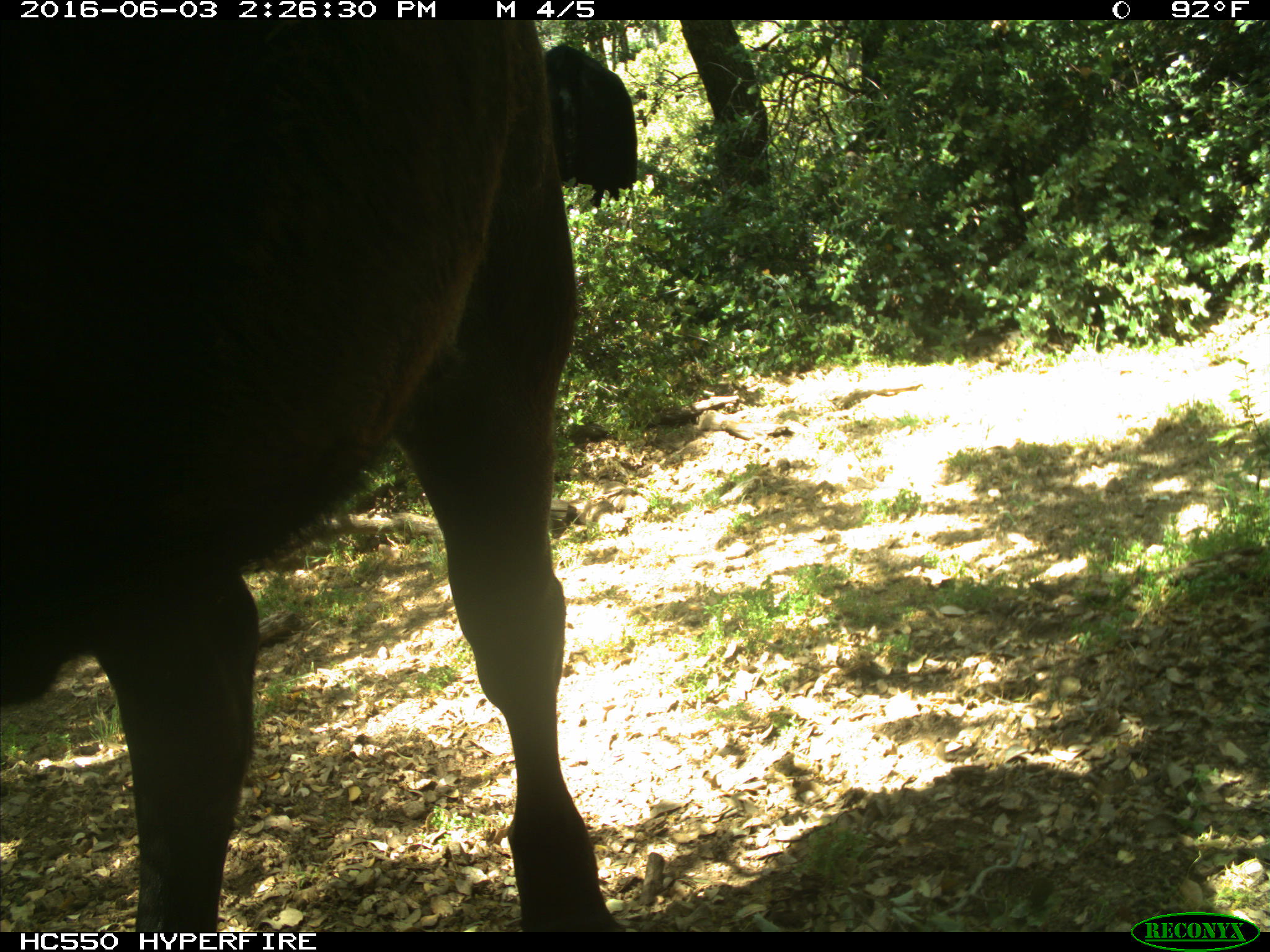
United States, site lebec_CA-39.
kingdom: Animalia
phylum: Chordata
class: Mammalia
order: Artiodactyla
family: Bovidae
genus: Bos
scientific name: Bos taurus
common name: domestic cow